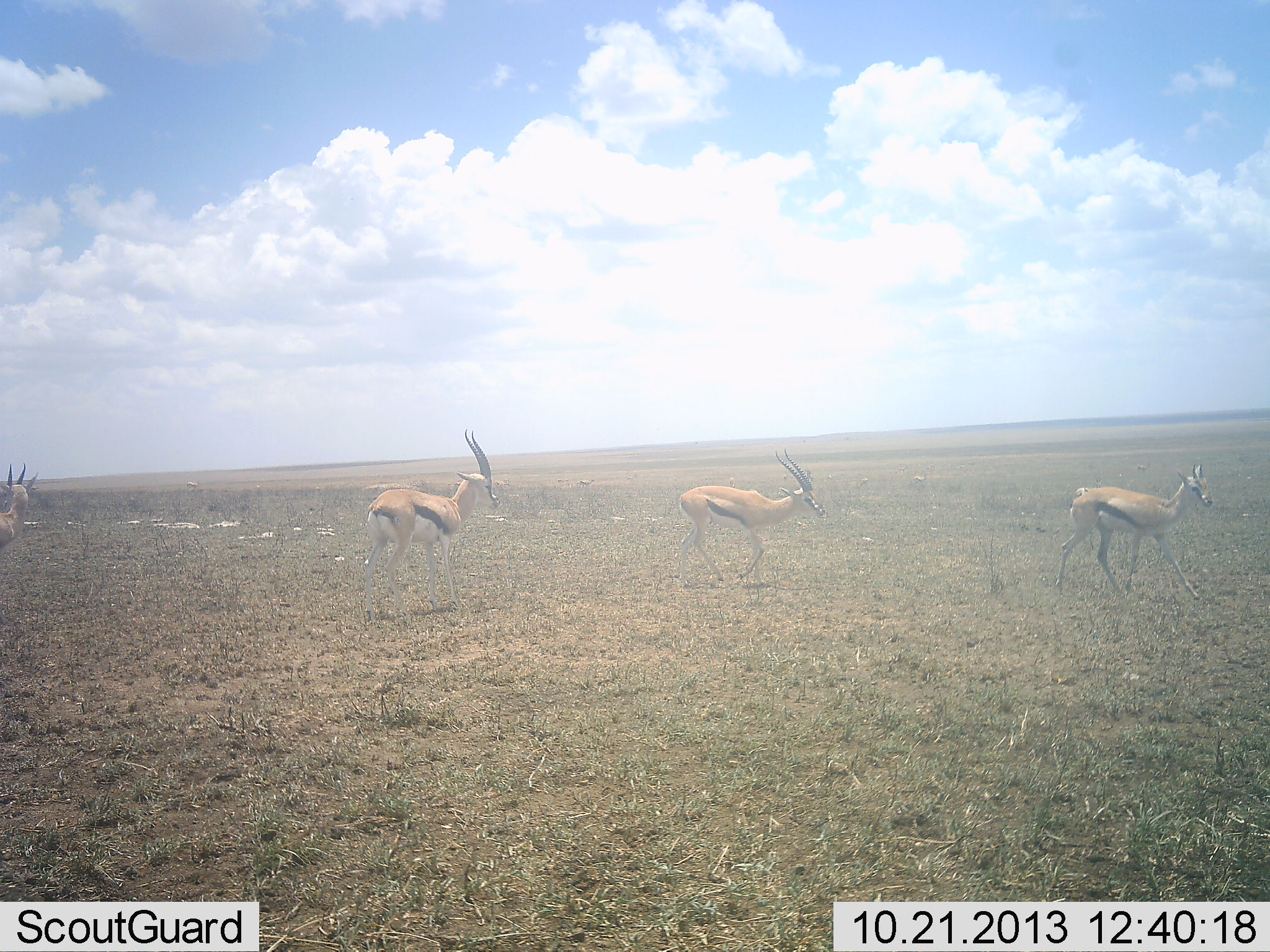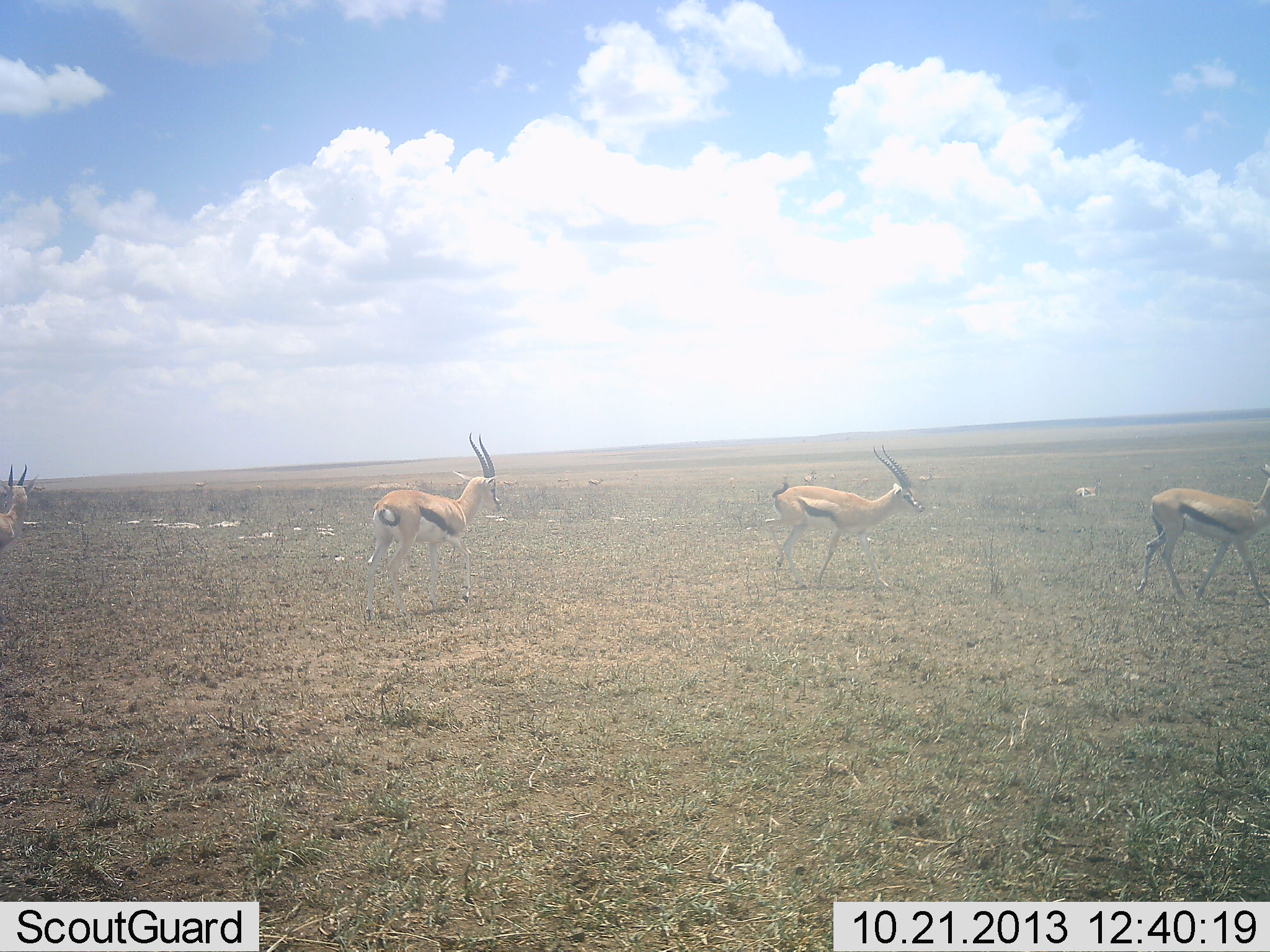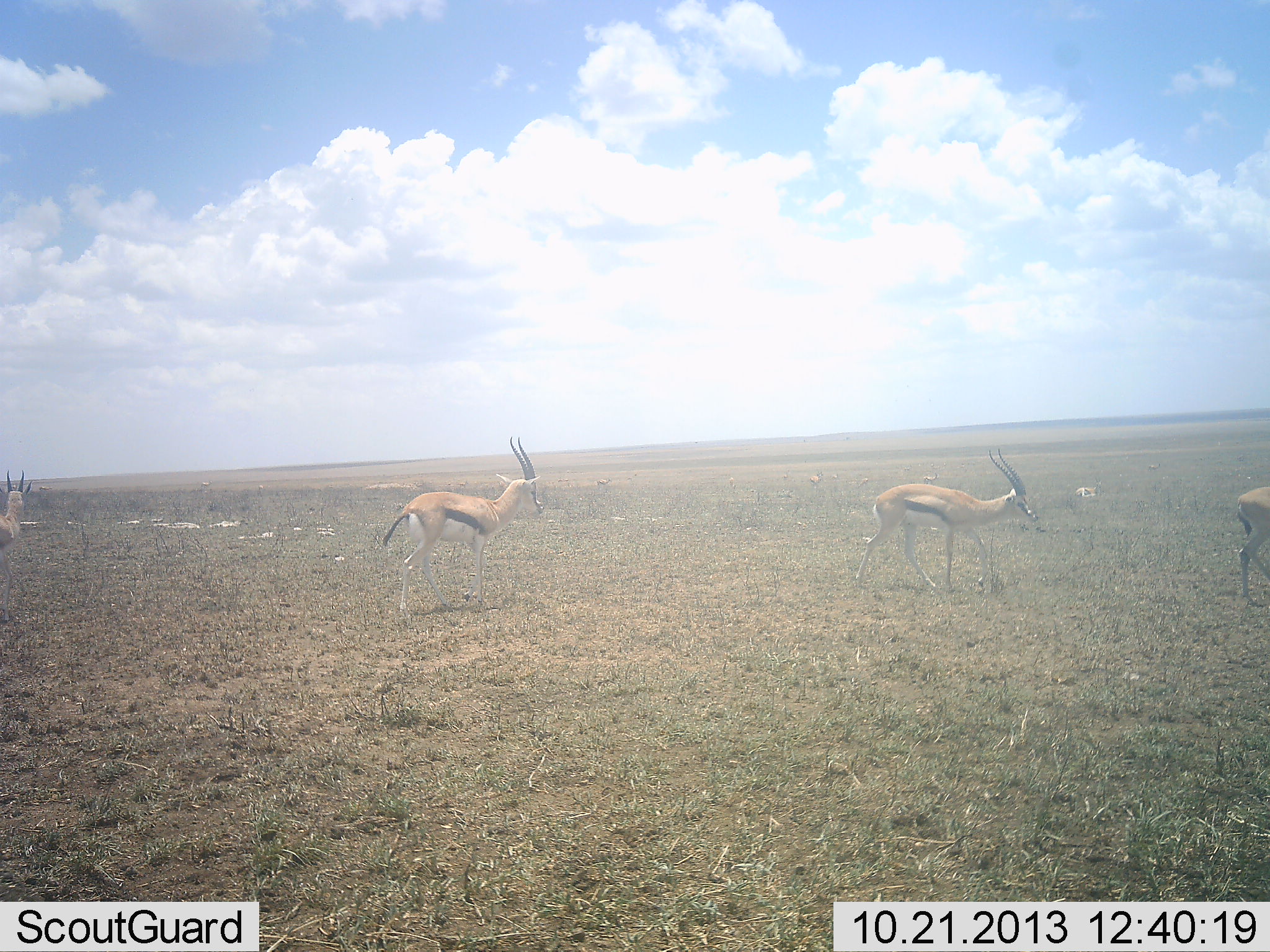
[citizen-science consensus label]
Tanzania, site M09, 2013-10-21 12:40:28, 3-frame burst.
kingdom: Animalia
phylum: Chordata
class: Mammalia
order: Artiodactyla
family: Bovidae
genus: Eudorcas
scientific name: Eudorcas thomsonii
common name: thomson's gazelle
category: gazellethomsons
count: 4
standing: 31%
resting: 3%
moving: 94%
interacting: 0%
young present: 3%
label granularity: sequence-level